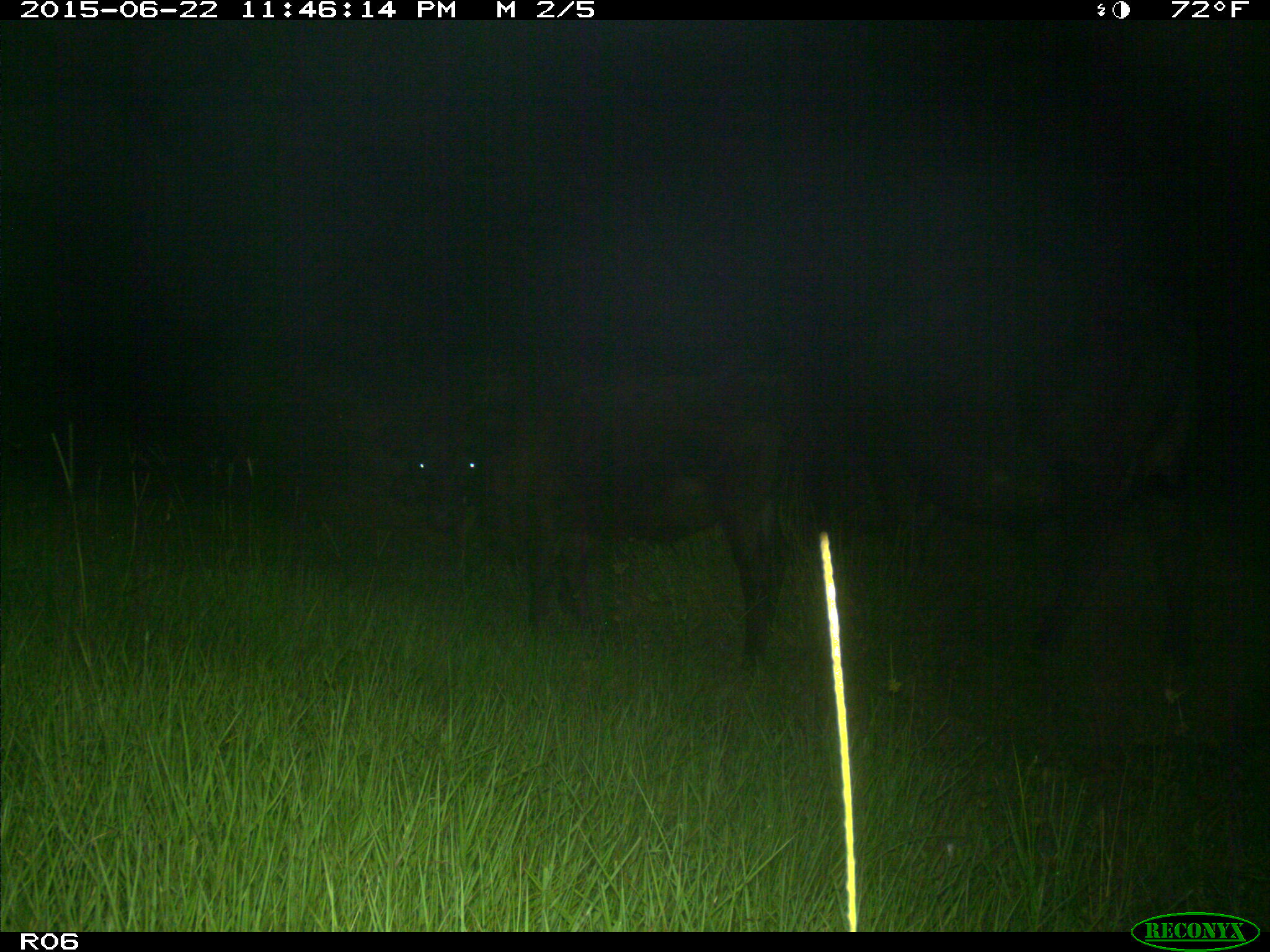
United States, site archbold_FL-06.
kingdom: Animalia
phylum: Chordata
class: Mammalia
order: Artiodactyla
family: Bovidae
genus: Bos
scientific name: Bos taurus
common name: domestic cow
Bos taurus (domestic cow).